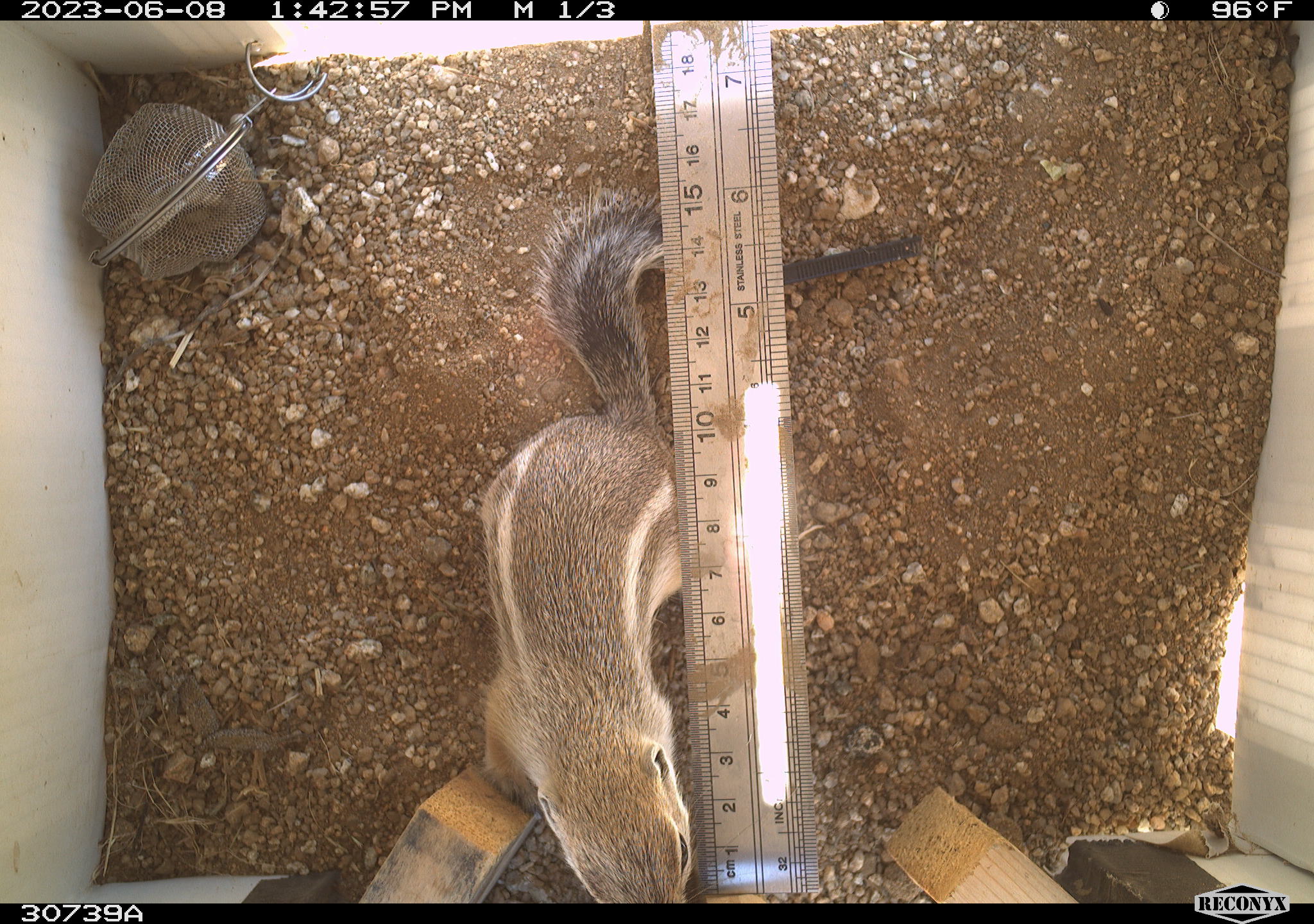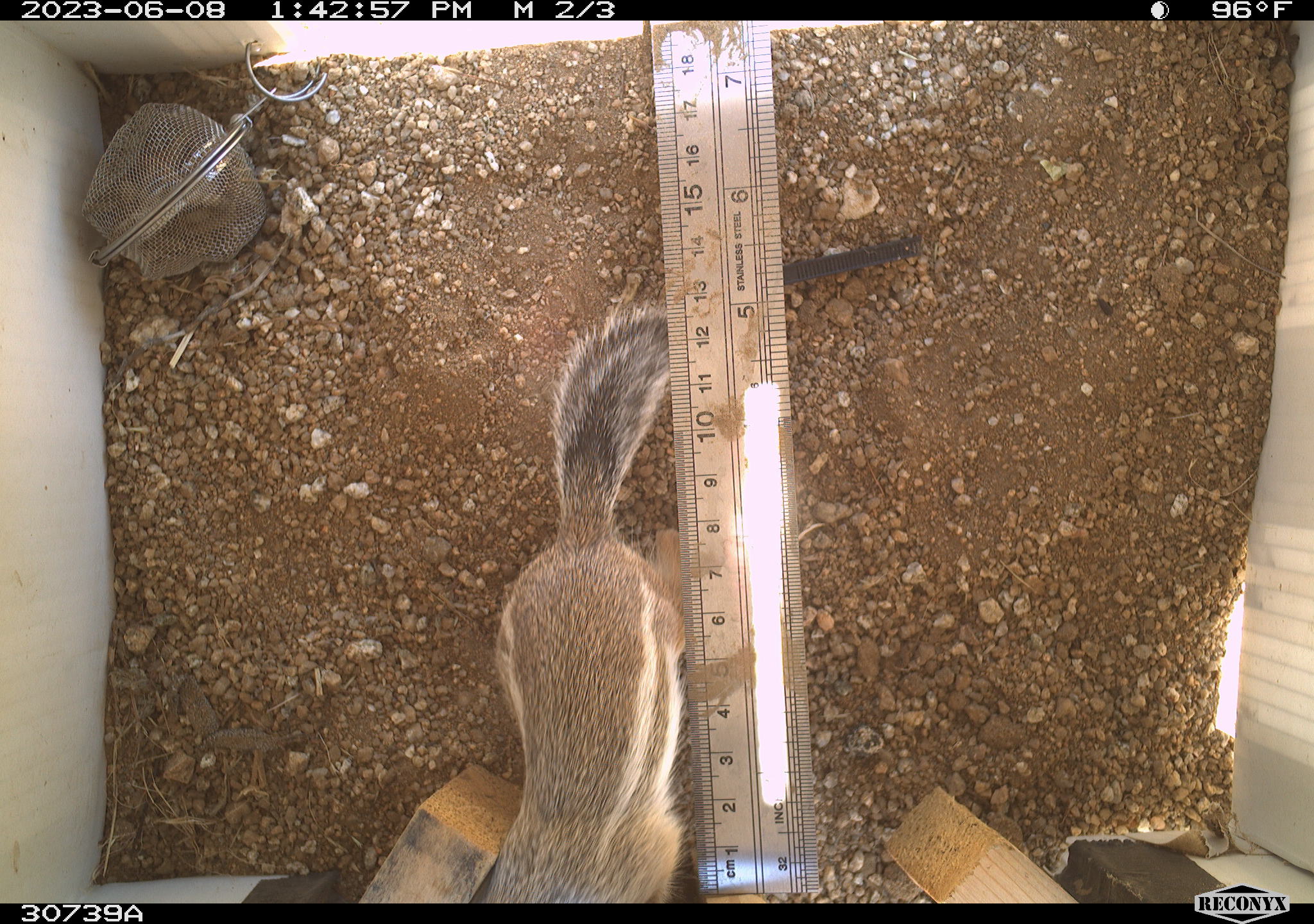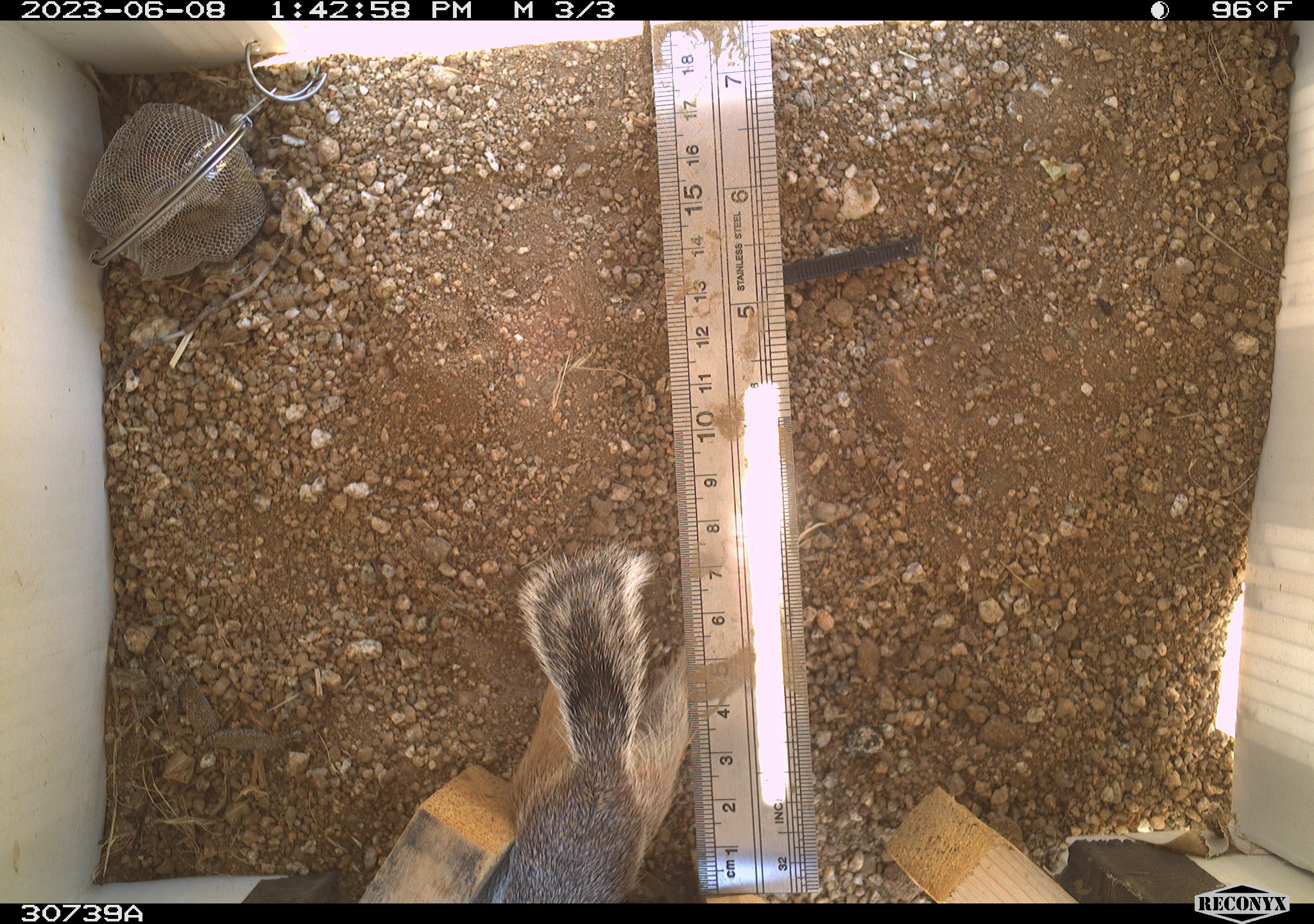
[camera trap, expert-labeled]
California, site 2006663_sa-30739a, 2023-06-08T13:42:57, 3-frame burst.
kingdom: Animalia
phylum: Chordata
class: Mammalia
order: Rodentia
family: Sciuridae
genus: Ammospermophilus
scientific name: Ammospermophilus leucurus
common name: white-tailed antelope squirrel